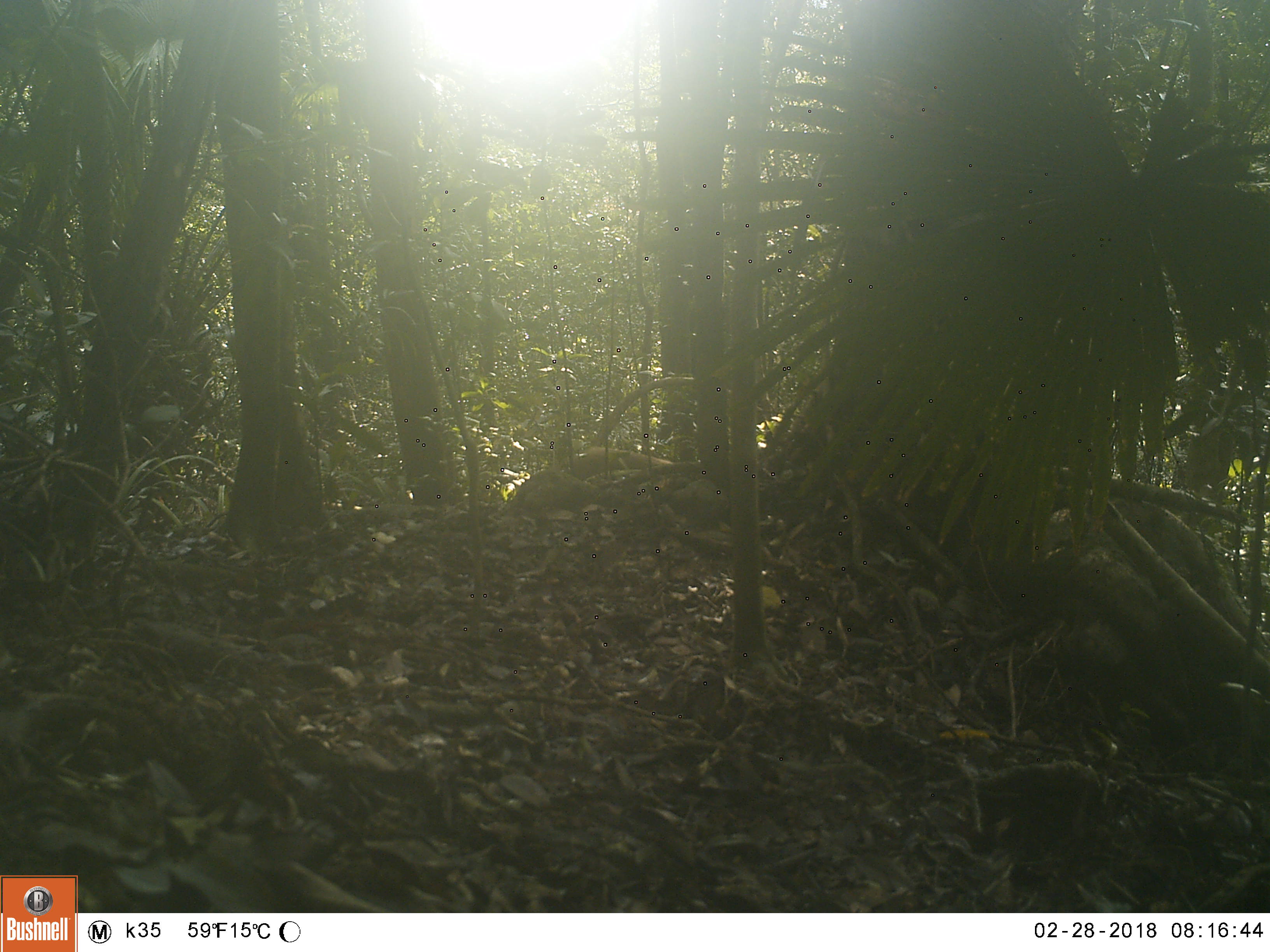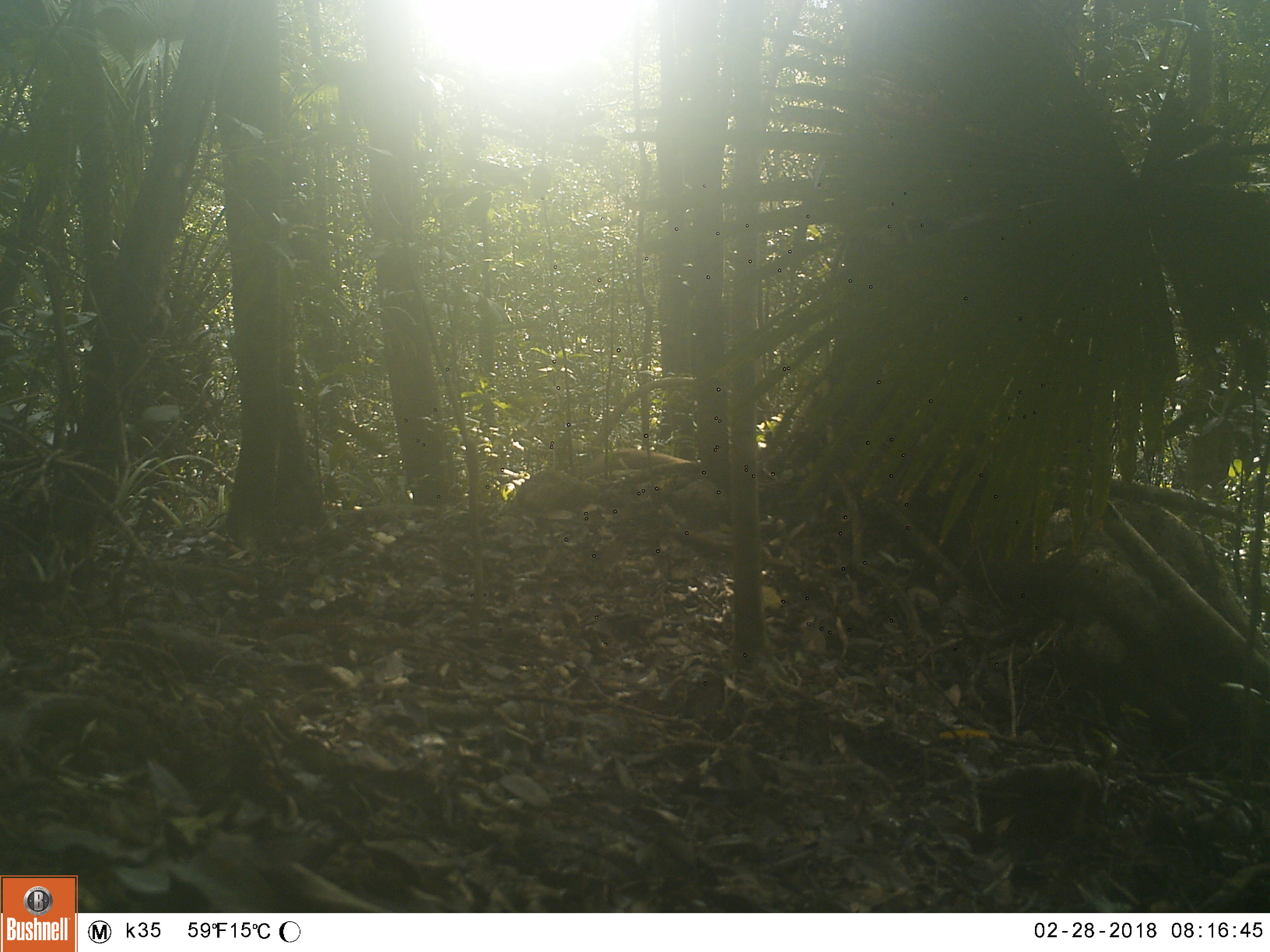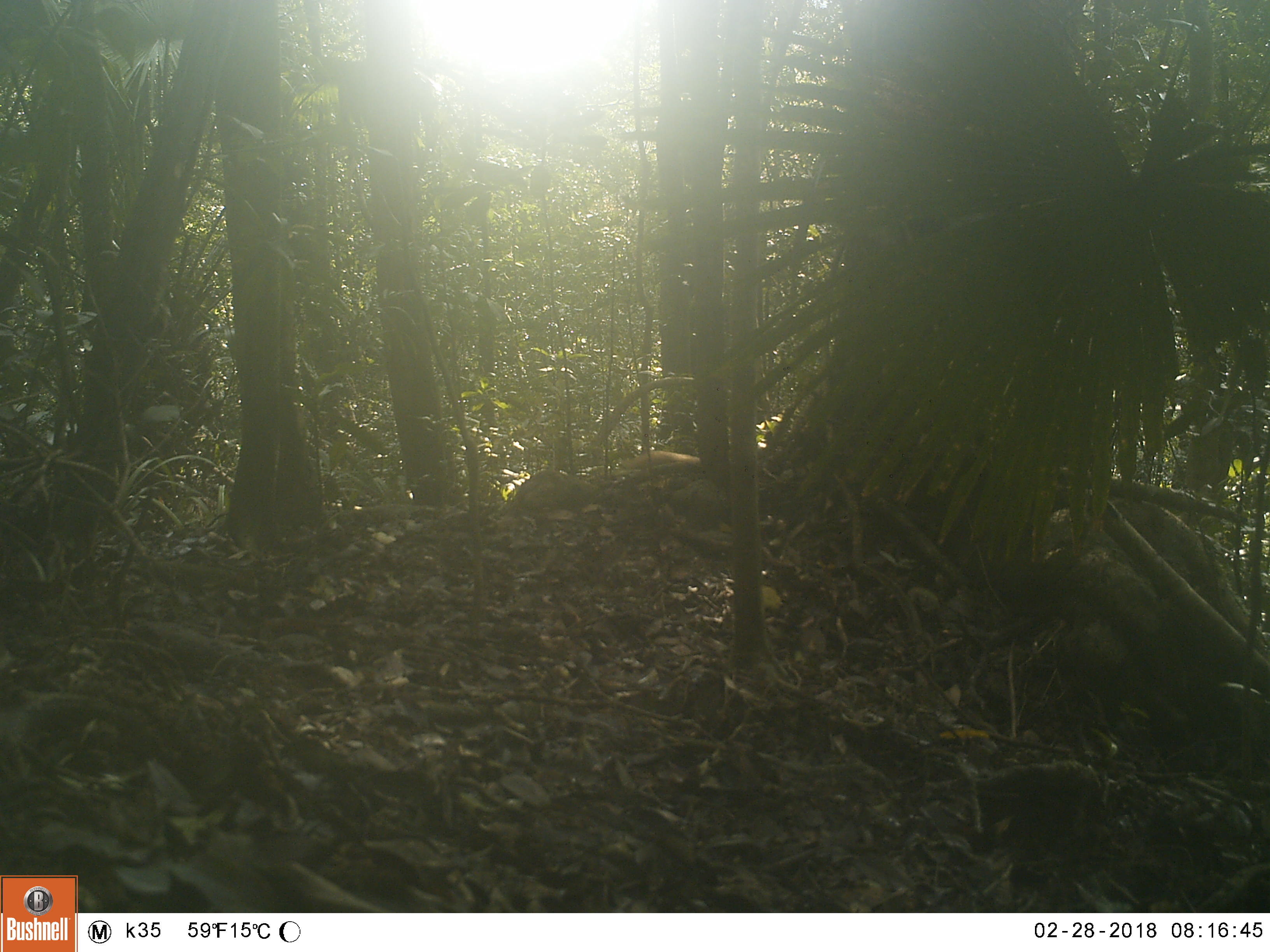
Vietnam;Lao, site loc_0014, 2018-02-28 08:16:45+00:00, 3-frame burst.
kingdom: Animalia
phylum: Chordata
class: Mammalia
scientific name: Mammalia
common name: mammal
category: unidentified mammal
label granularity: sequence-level